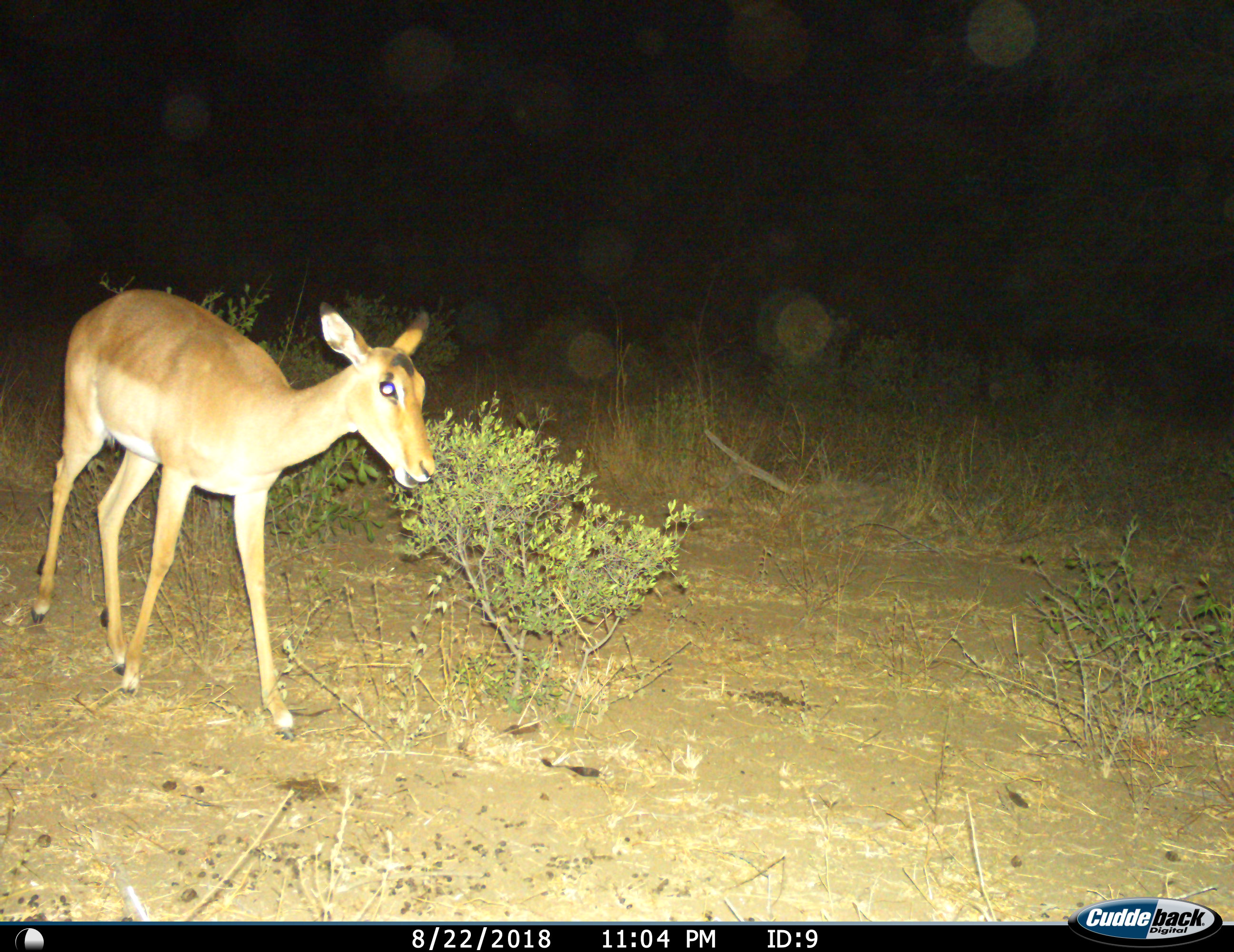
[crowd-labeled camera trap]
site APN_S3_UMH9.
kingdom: Animalia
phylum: Chordata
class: Mammalia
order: Artiodactyla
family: Bovidae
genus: Aepyceros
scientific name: Aepyceros melampus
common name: impala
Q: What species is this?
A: Impala (Aepyceros melampus).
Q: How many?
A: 1.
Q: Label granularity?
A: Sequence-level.